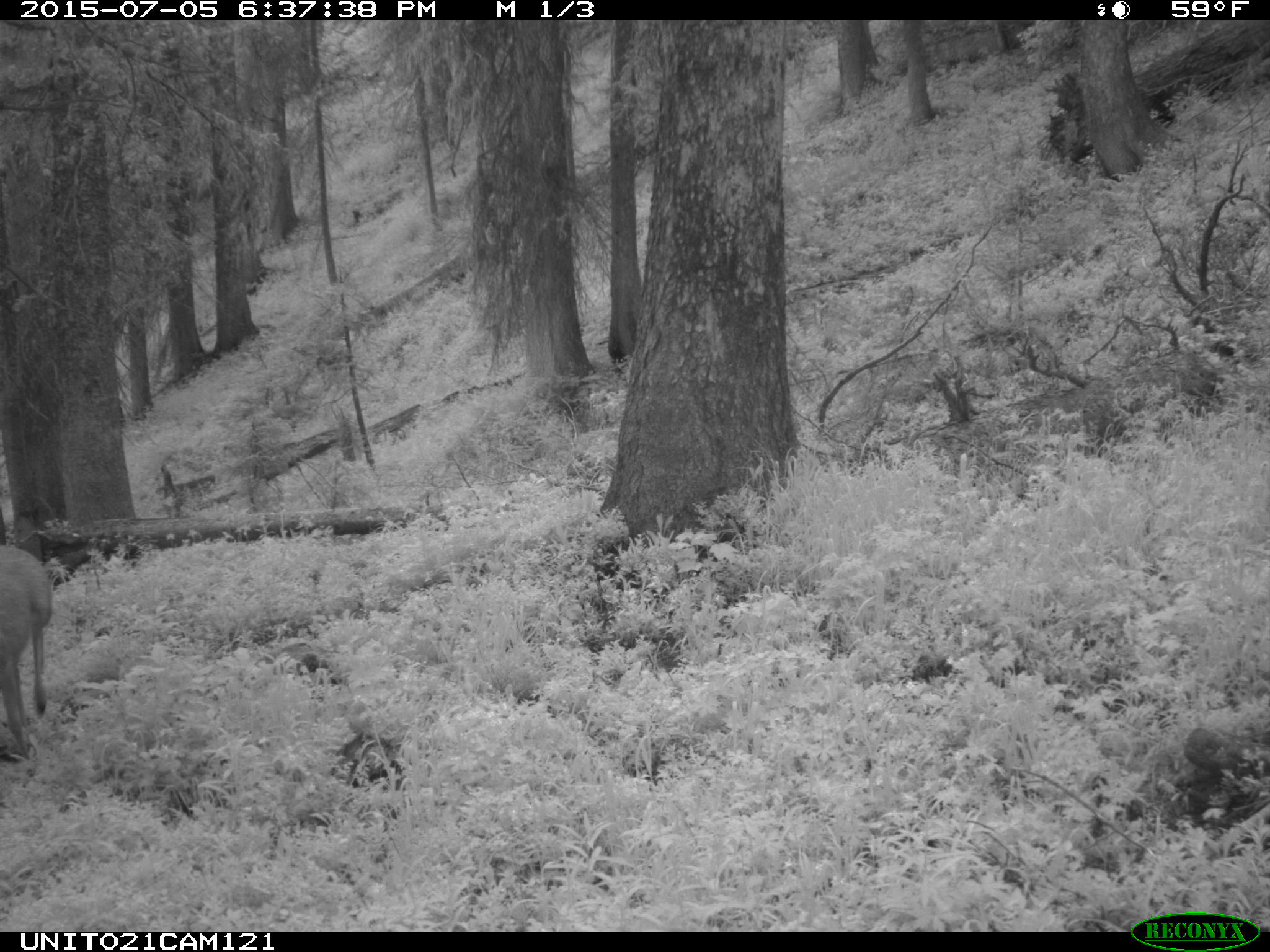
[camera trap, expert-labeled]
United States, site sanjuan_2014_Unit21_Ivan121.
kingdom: Animalia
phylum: Chordata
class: Mammalia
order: Artiodactyla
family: Cervidae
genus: Odocoileus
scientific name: Odocoileus hemionus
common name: mule deer